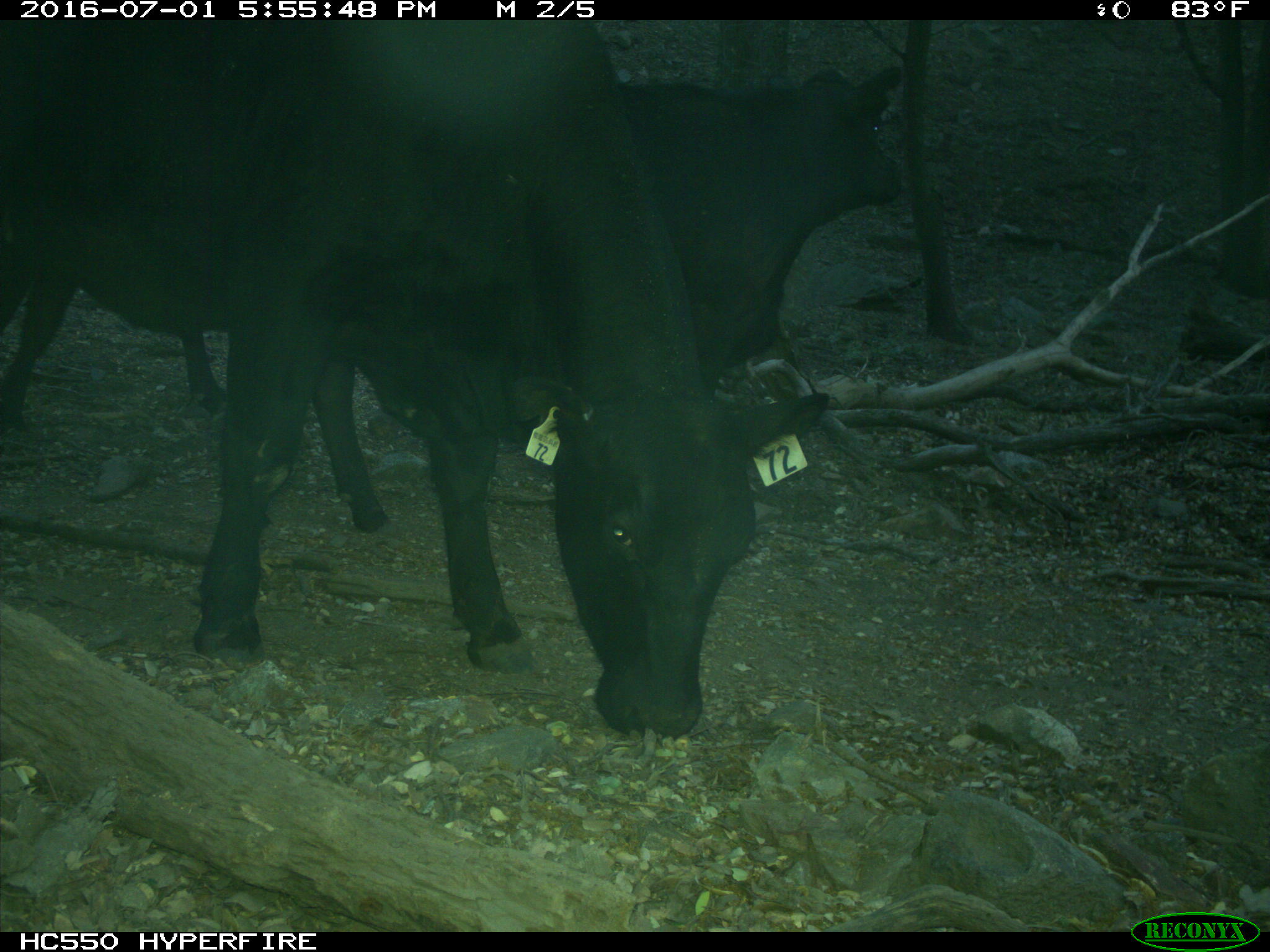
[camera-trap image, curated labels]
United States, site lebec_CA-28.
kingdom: Animalia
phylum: Chordata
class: Mammalia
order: Artiodactyla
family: Bovidae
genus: Bos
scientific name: Bos taurus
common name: domestic cow